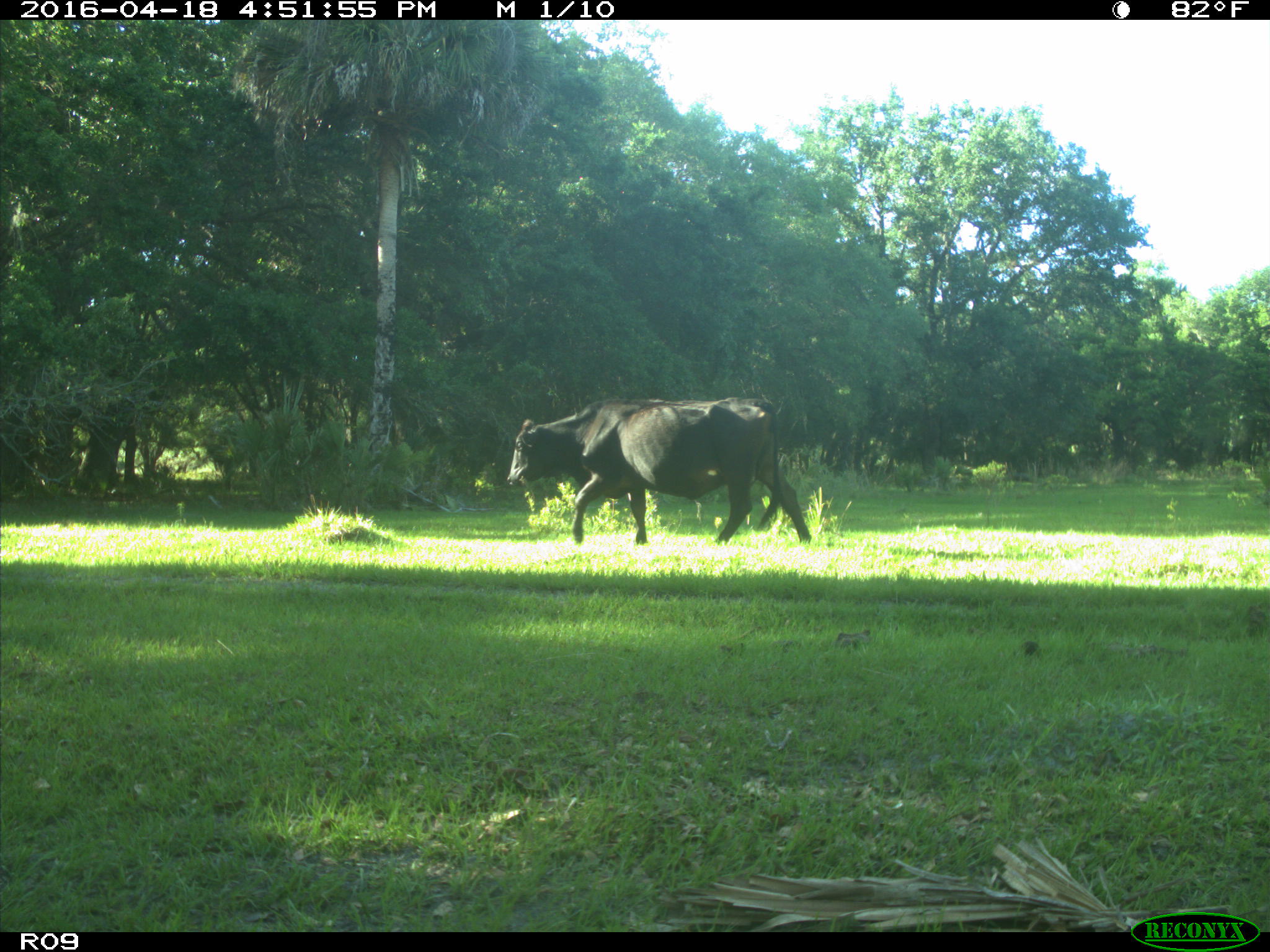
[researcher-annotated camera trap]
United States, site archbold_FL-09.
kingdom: Animalia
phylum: Chordata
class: Mammalia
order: Artiodactyla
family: Bovidae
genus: Bos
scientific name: Bos taurus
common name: domestic cow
Bos taurus (domestic cow).